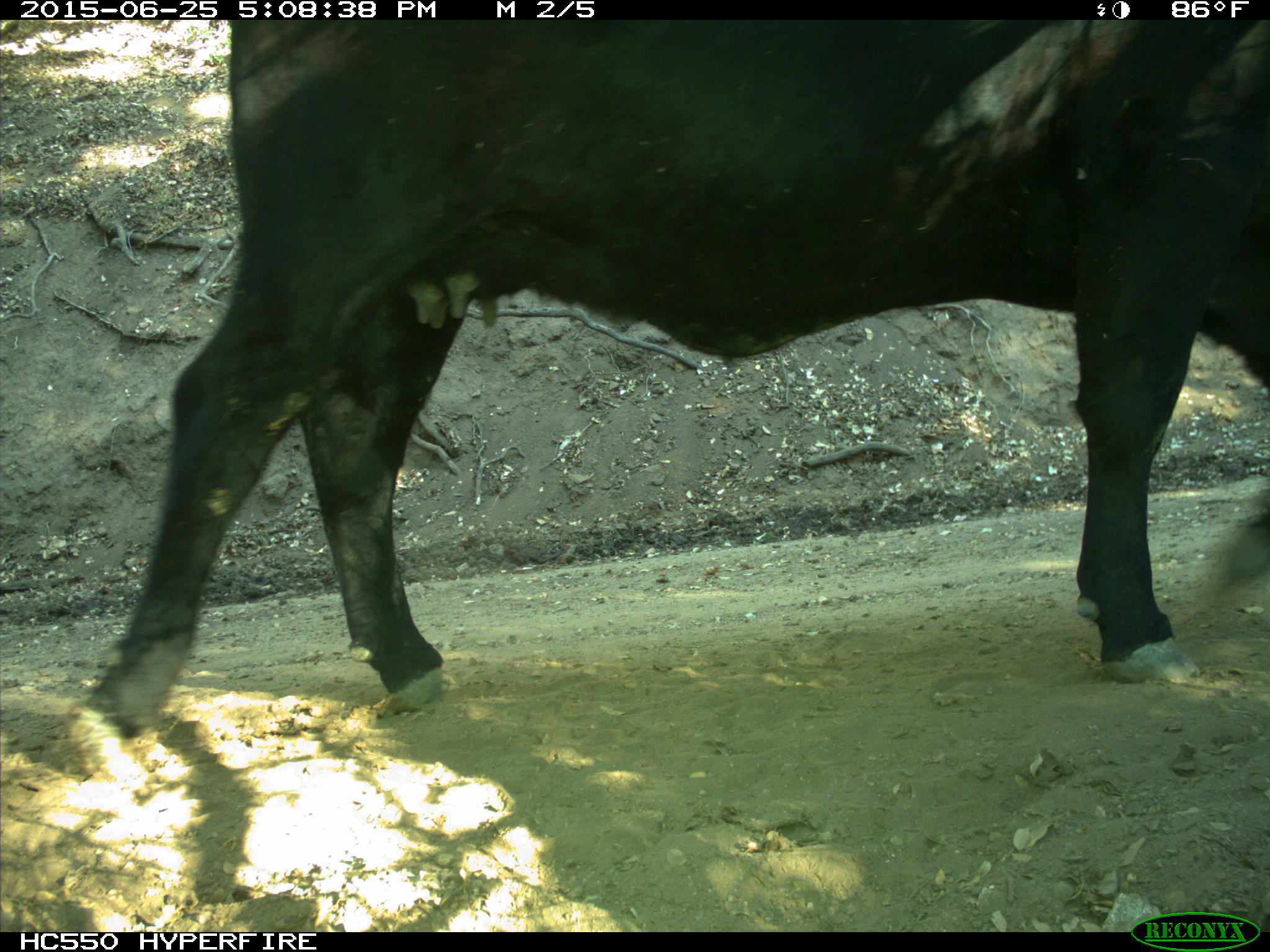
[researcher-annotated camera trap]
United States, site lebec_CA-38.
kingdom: Animalia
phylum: Chordata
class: Mammalia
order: Artiodactyla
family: Bovidae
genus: Bos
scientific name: Bos taurus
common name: domestic cow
Bos taurus (domestic cow).